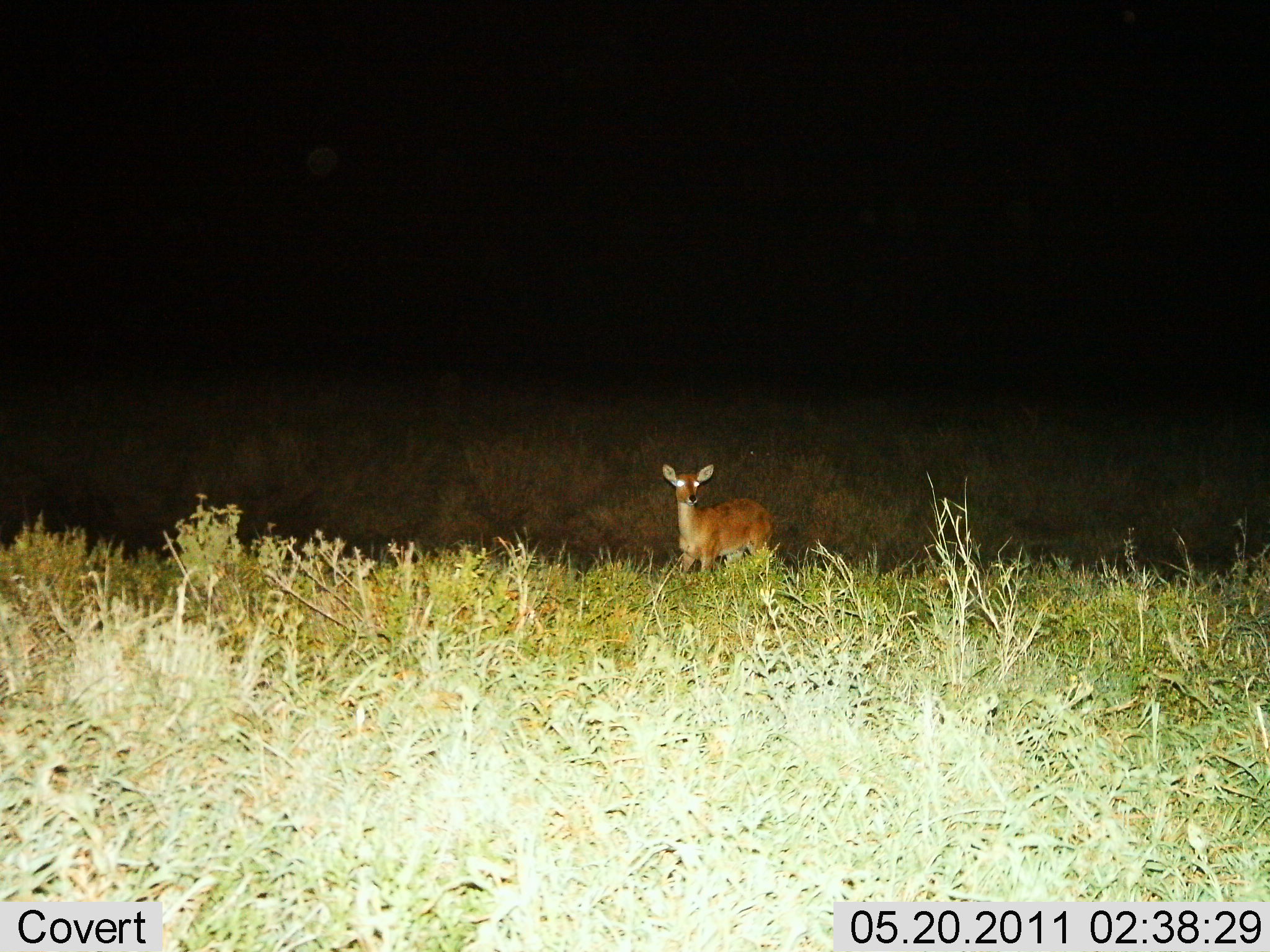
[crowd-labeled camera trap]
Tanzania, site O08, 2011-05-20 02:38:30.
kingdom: Animalia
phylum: Chordata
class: Mammalia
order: Artiodactyla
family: Bovidae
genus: Redunca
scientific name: Redunca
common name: reedbuck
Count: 1.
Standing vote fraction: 100%.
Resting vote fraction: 0%.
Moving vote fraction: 0%.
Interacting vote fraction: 0%.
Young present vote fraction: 0%.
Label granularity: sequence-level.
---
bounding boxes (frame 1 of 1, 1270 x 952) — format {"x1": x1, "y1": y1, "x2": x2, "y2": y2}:
animal: {"x1": 659, "y1": 462, "x2": 777, "y2": 591}